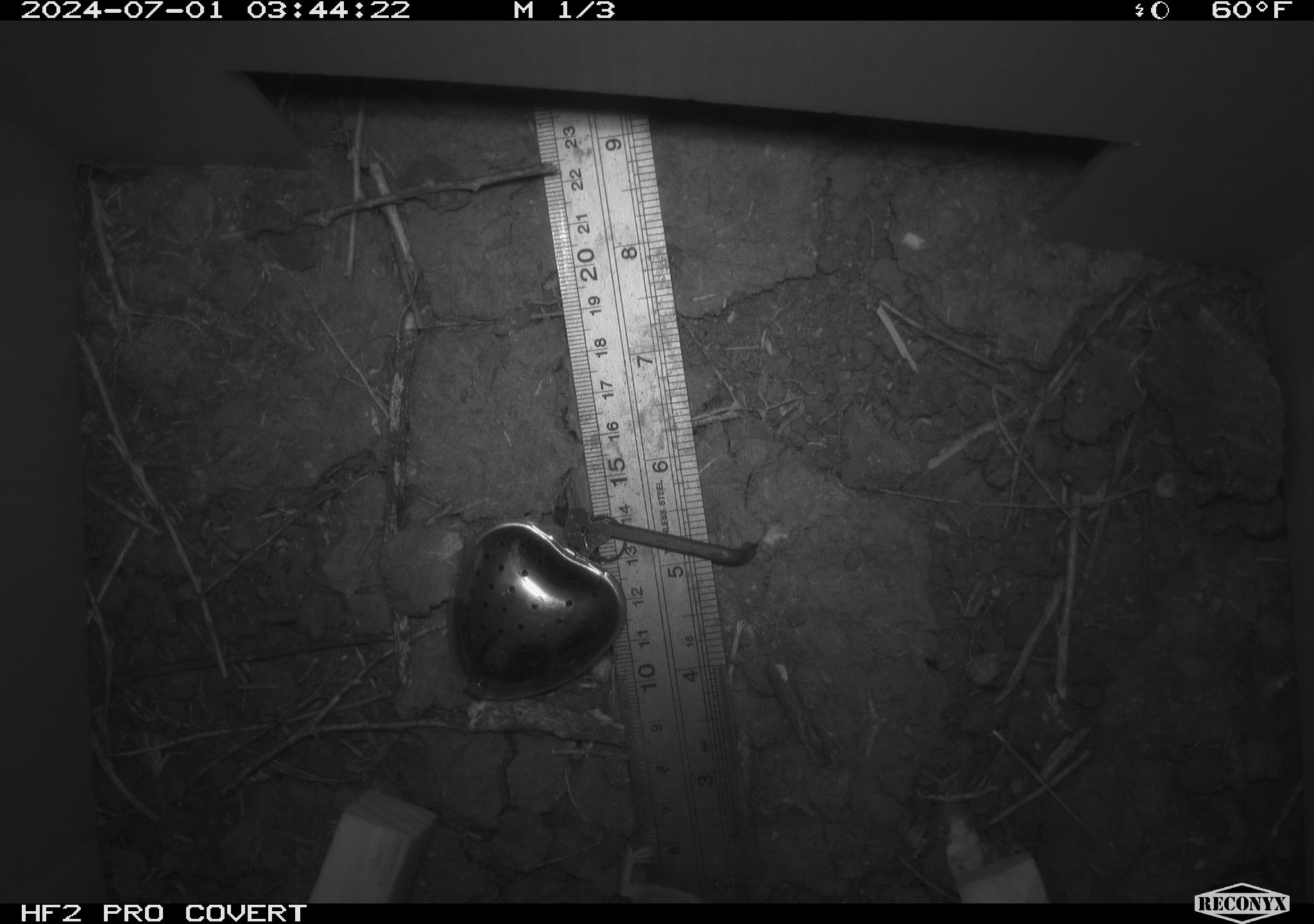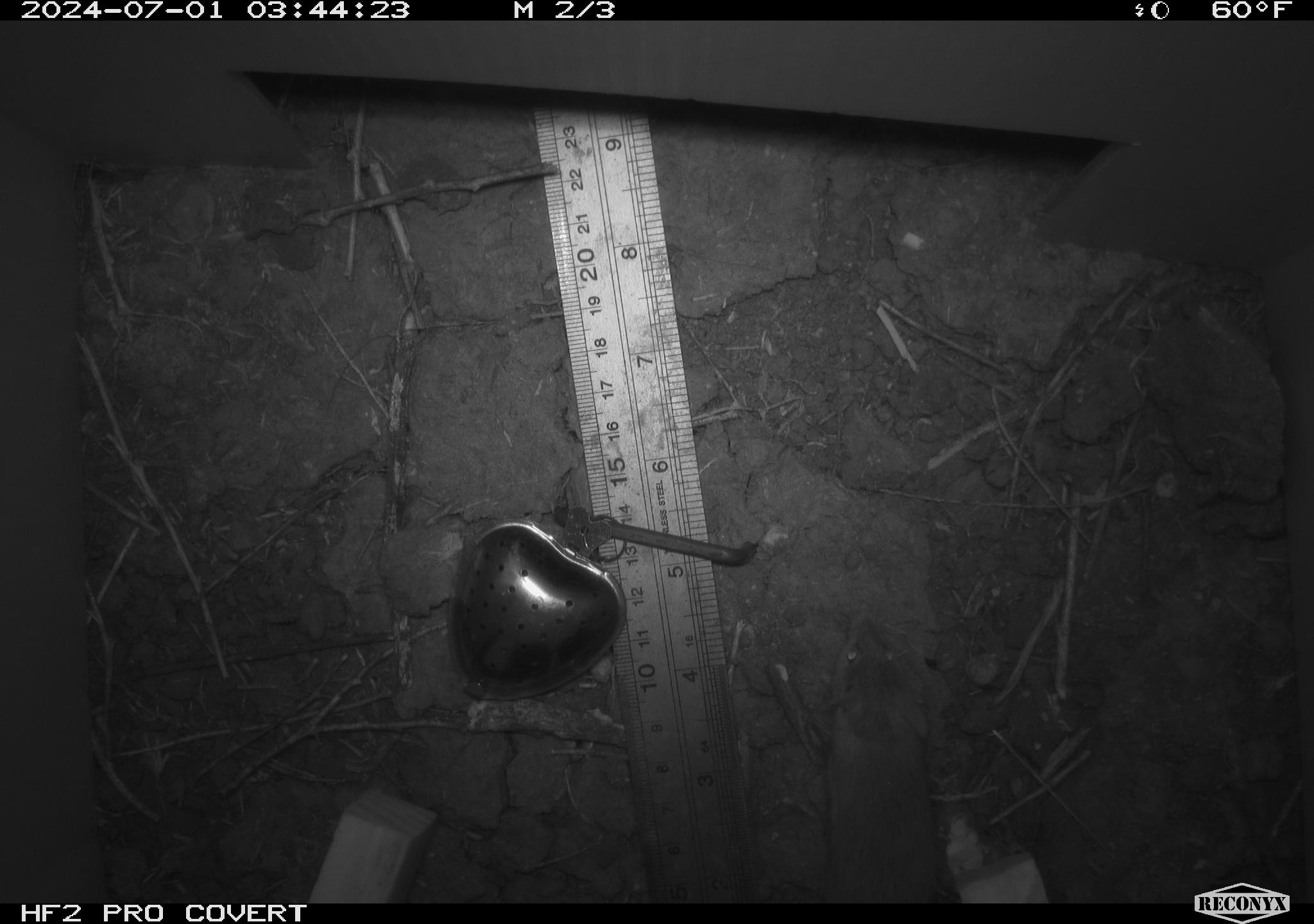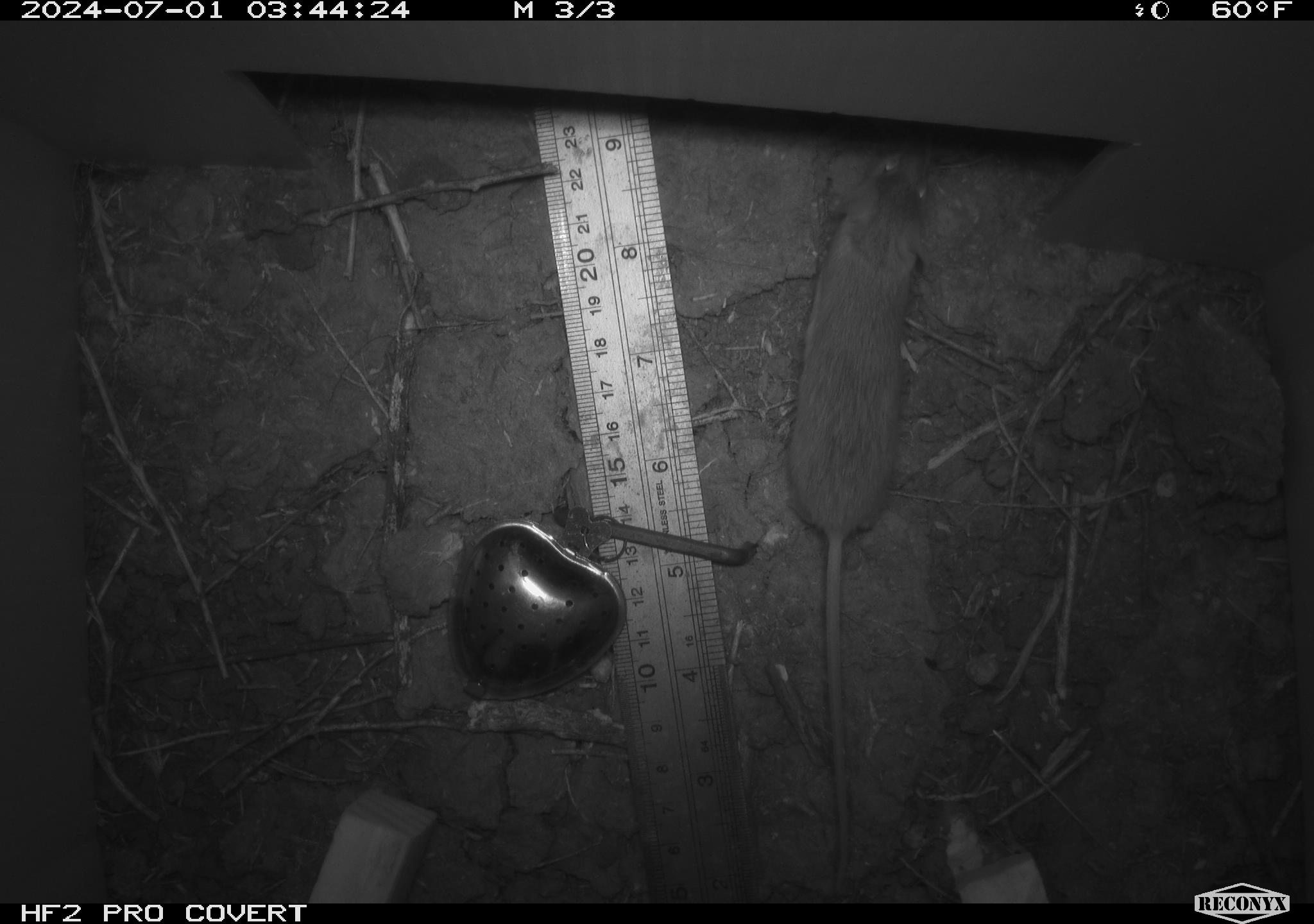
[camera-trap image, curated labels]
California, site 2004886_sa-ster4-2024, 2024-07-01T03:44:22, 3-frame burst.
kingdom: Animalia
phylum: Chordata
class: Mammalia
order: Rodentia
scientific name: Rodentia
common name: mouse species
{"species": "mouse species (Rodentia)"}